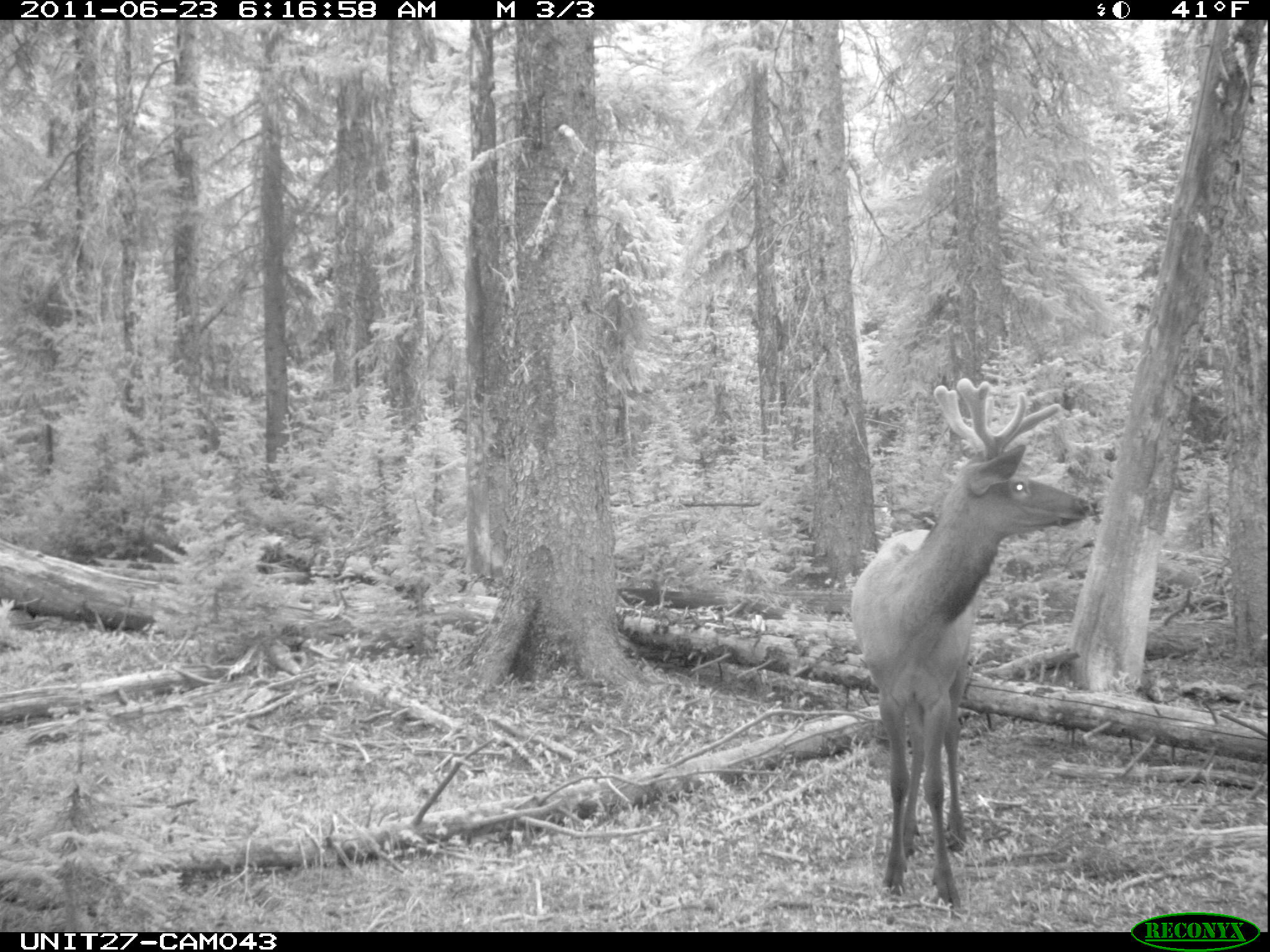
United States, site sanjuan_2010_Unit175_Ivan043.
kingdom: Animalia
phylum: Chordata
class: Mammalia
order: Artiodactyla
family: Cervidae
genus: Cervus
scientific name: Cervus elaphus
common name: red deer